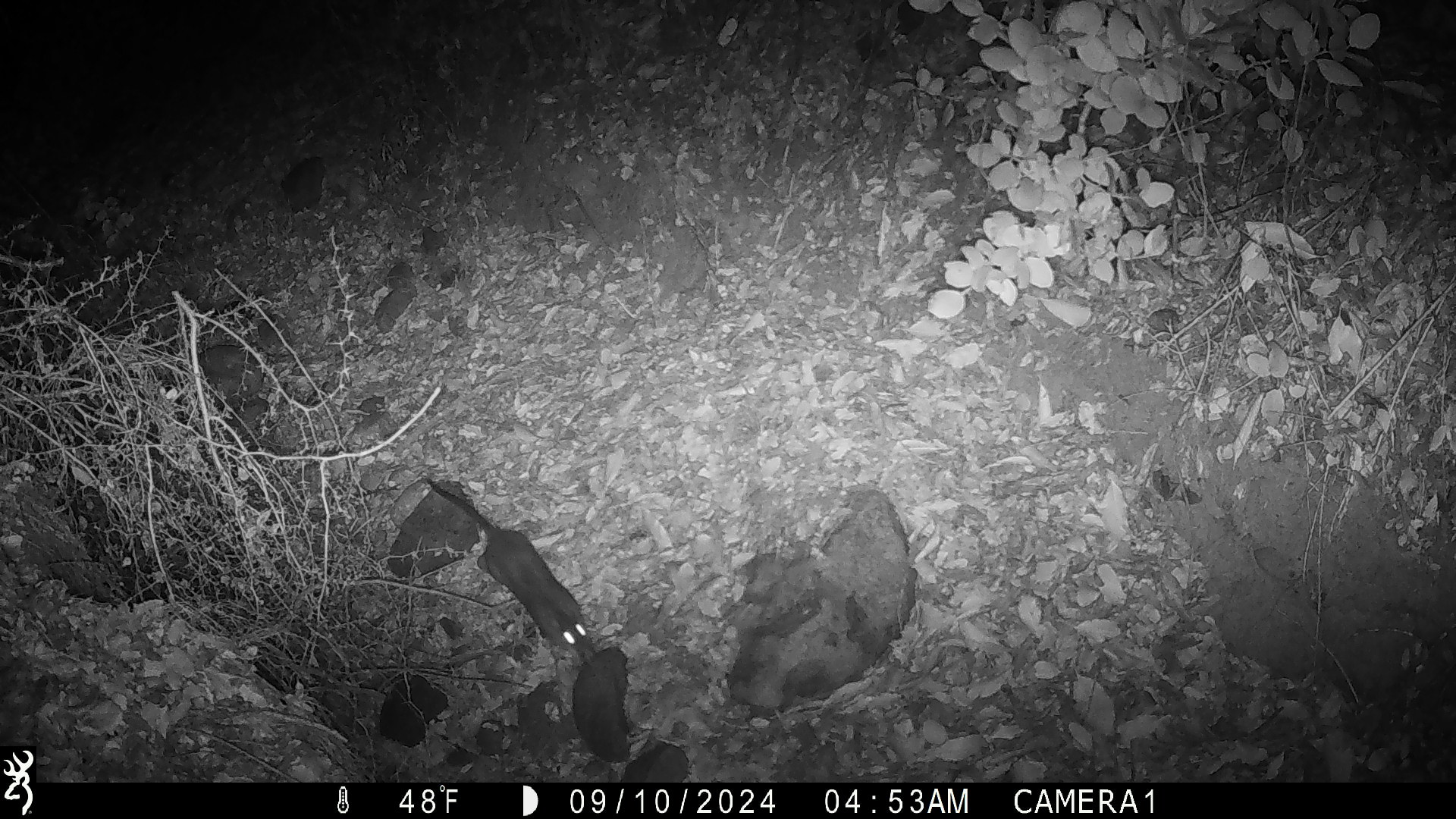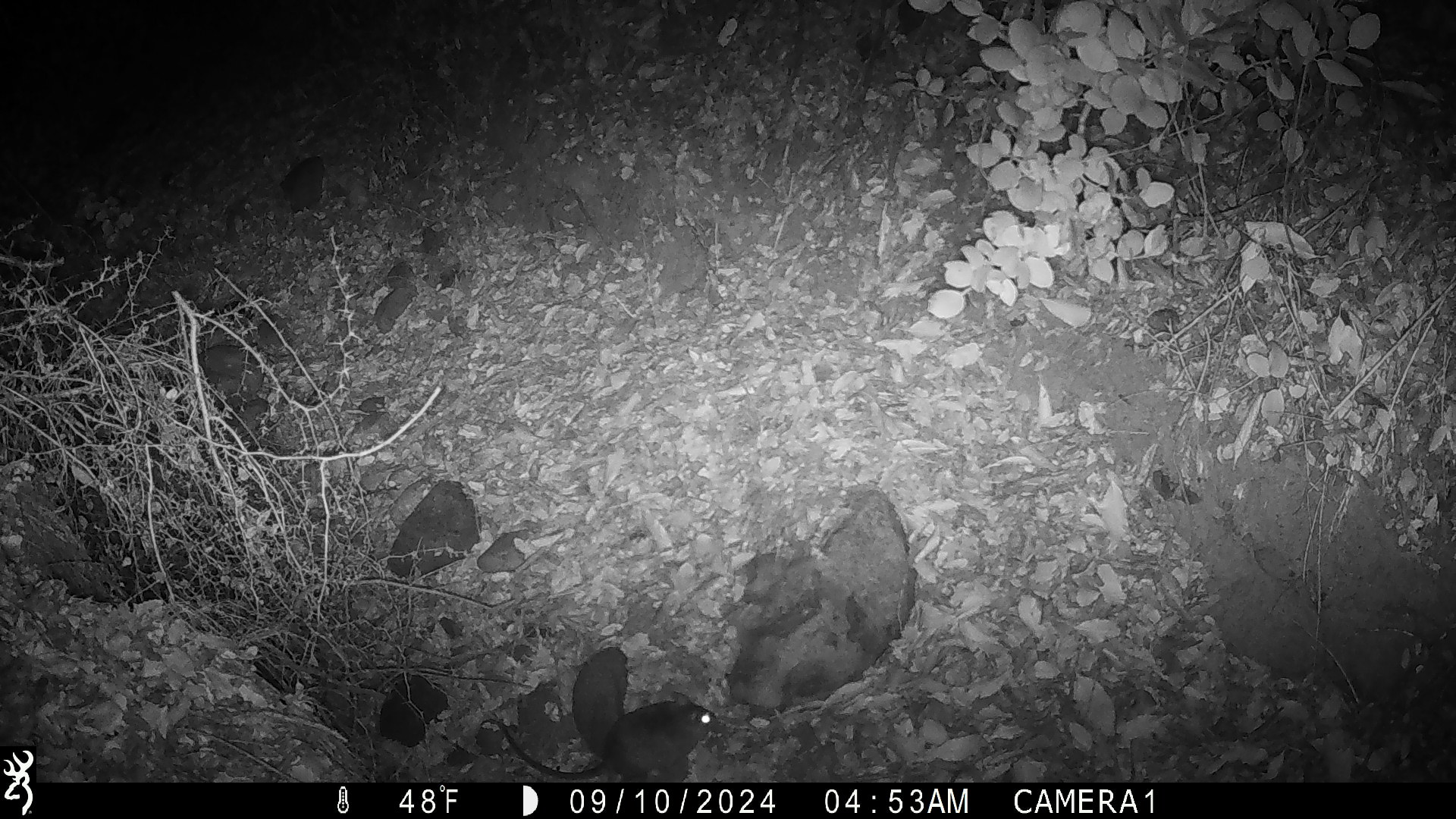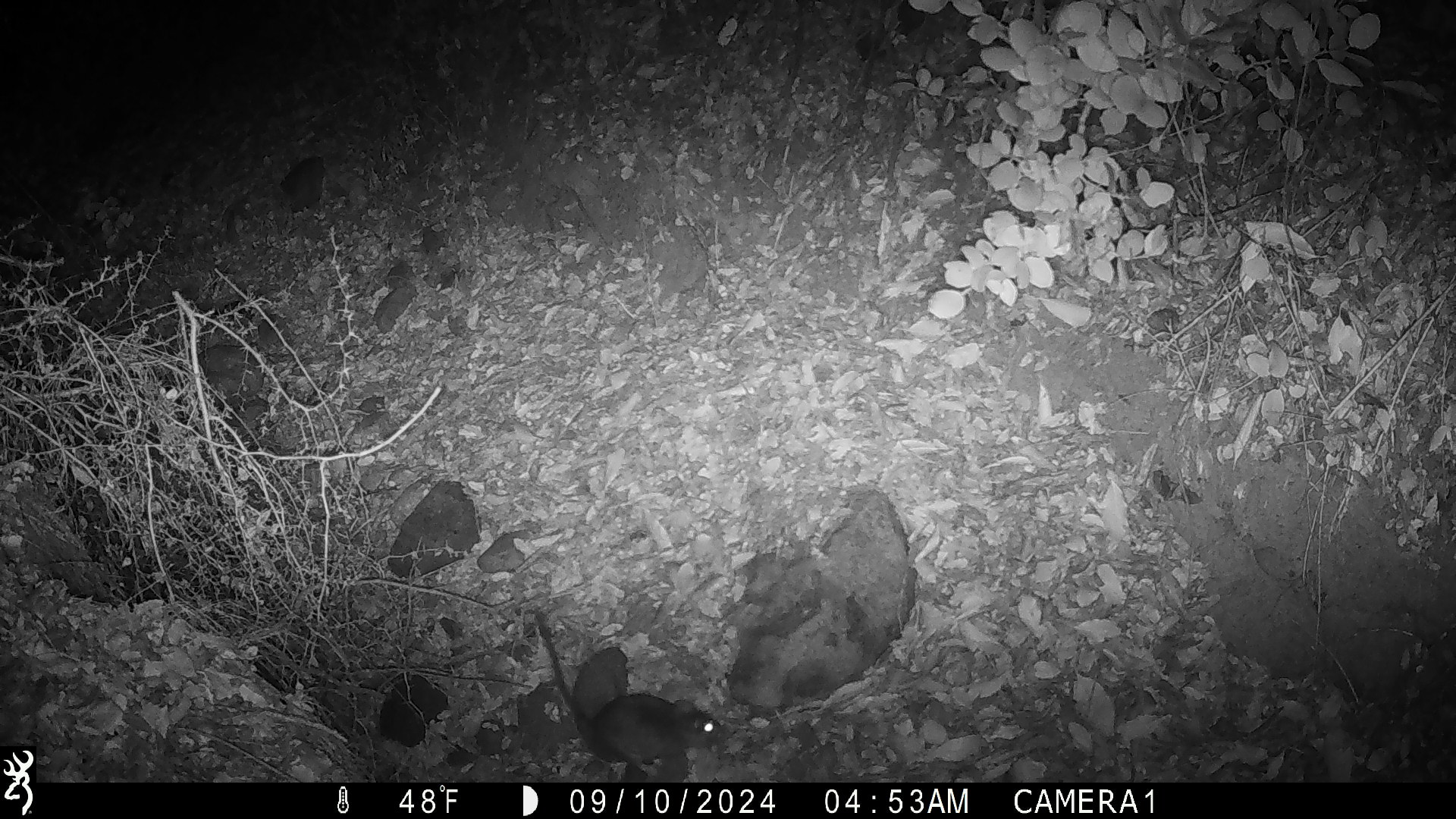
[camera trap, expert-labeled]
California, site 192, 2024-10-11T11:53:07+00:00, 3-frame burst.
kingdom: Animalia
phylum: Chordata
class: Mammalia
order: Rodentia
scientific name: Rodentia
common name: mouse or rat